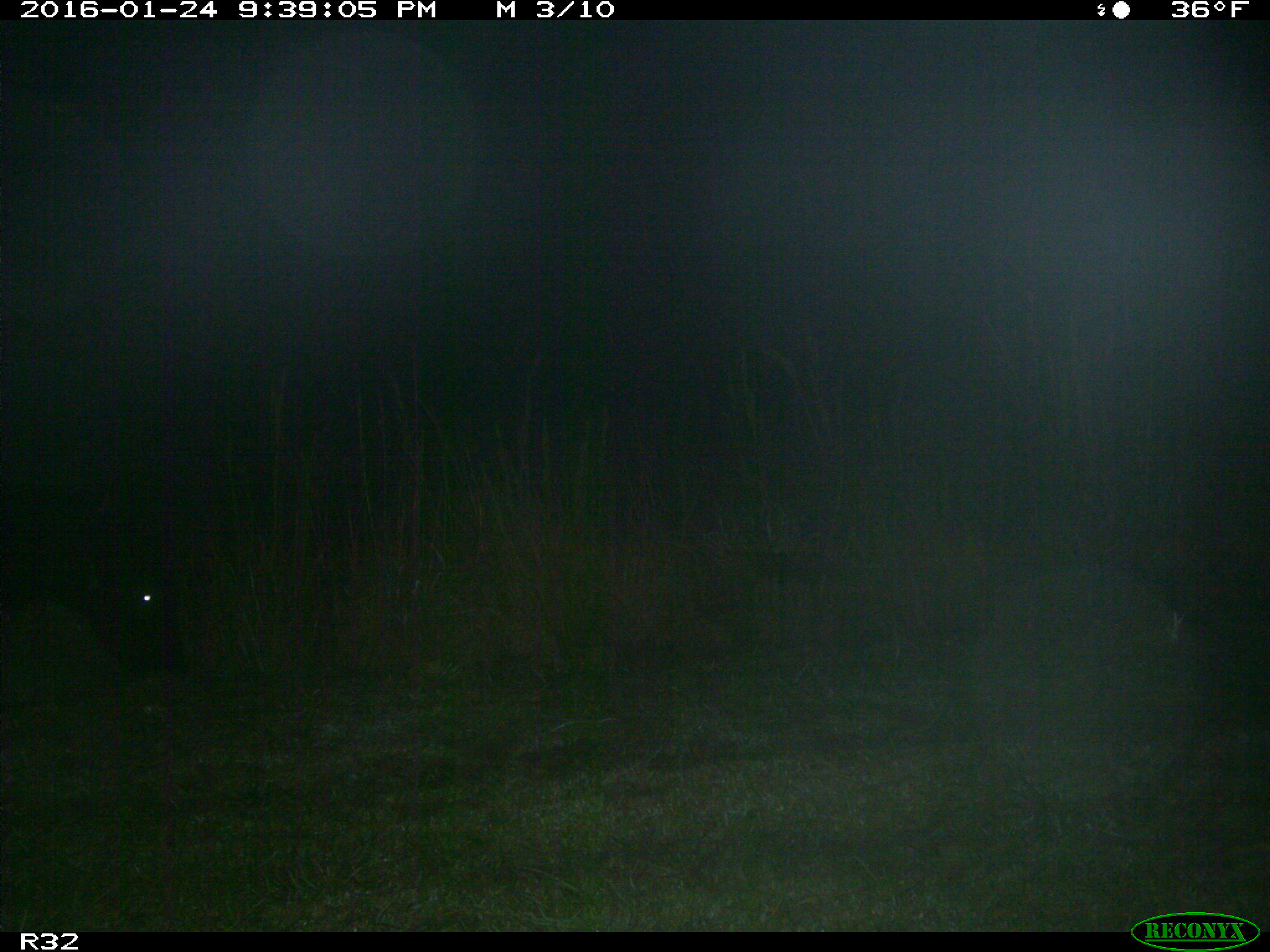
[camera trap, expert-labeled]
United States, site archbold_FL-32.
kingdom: Animalia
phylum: Chordata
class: Mammalia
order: Artiodactyla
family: Bovidae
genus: Bos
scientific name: Bos taurus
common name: domestic cow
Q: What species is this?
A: Bos taurus (domestic cow).